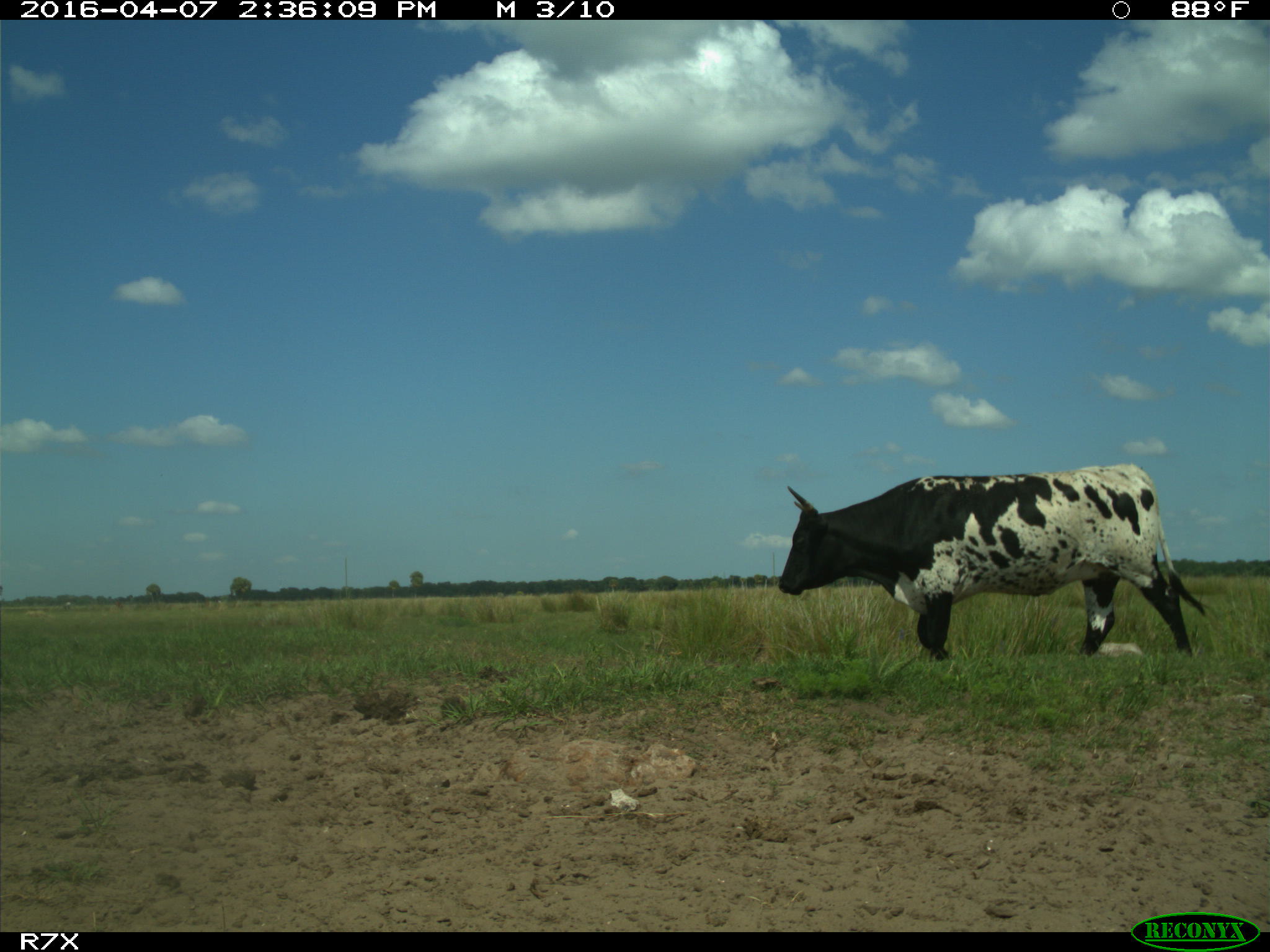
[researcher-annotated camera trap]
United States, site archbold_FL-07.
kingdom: Animalia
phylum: Chordata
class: Mammalia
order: Artiodactyla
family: Bovidae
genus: Bos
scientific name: Bos taurus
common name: domestic cow